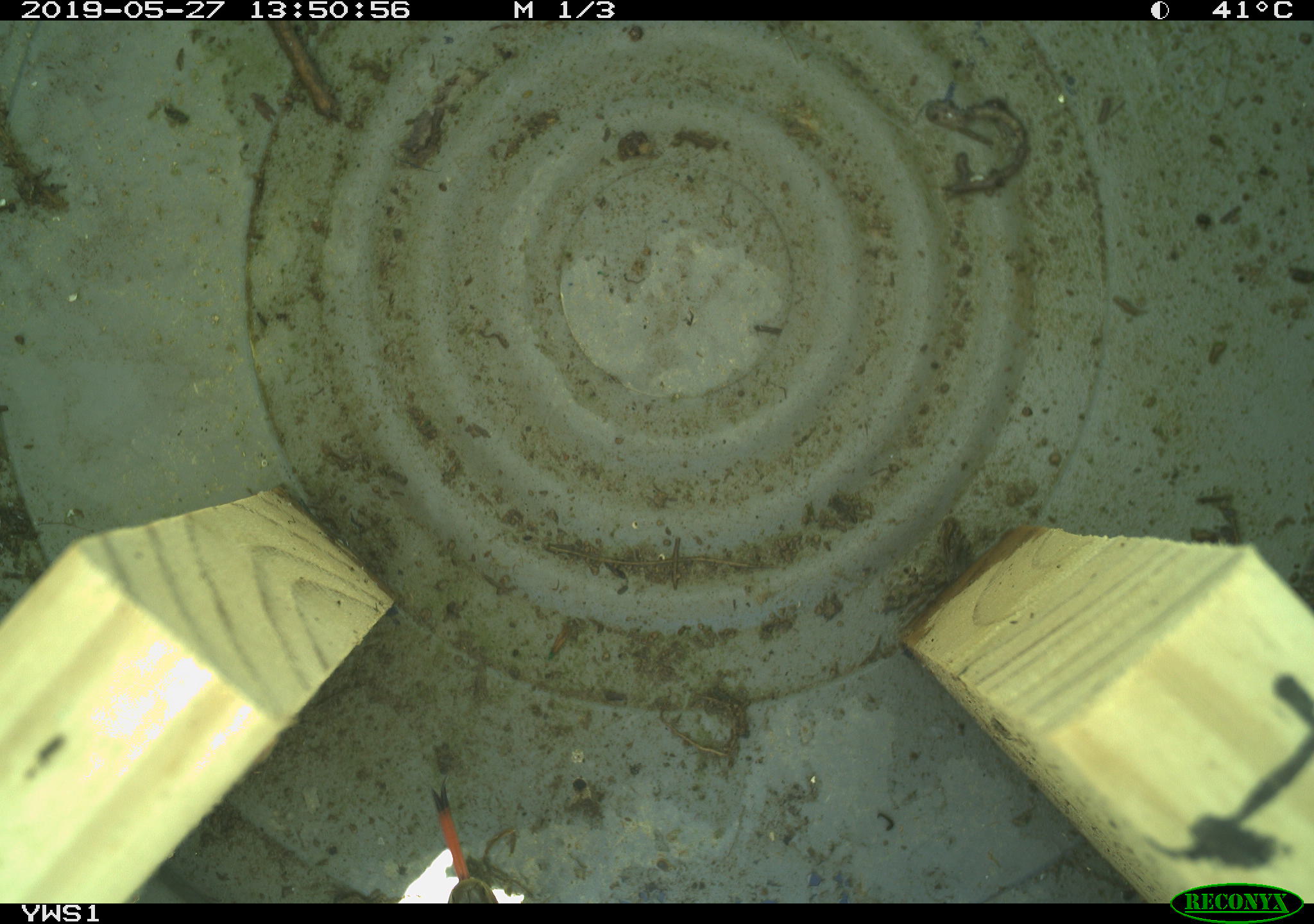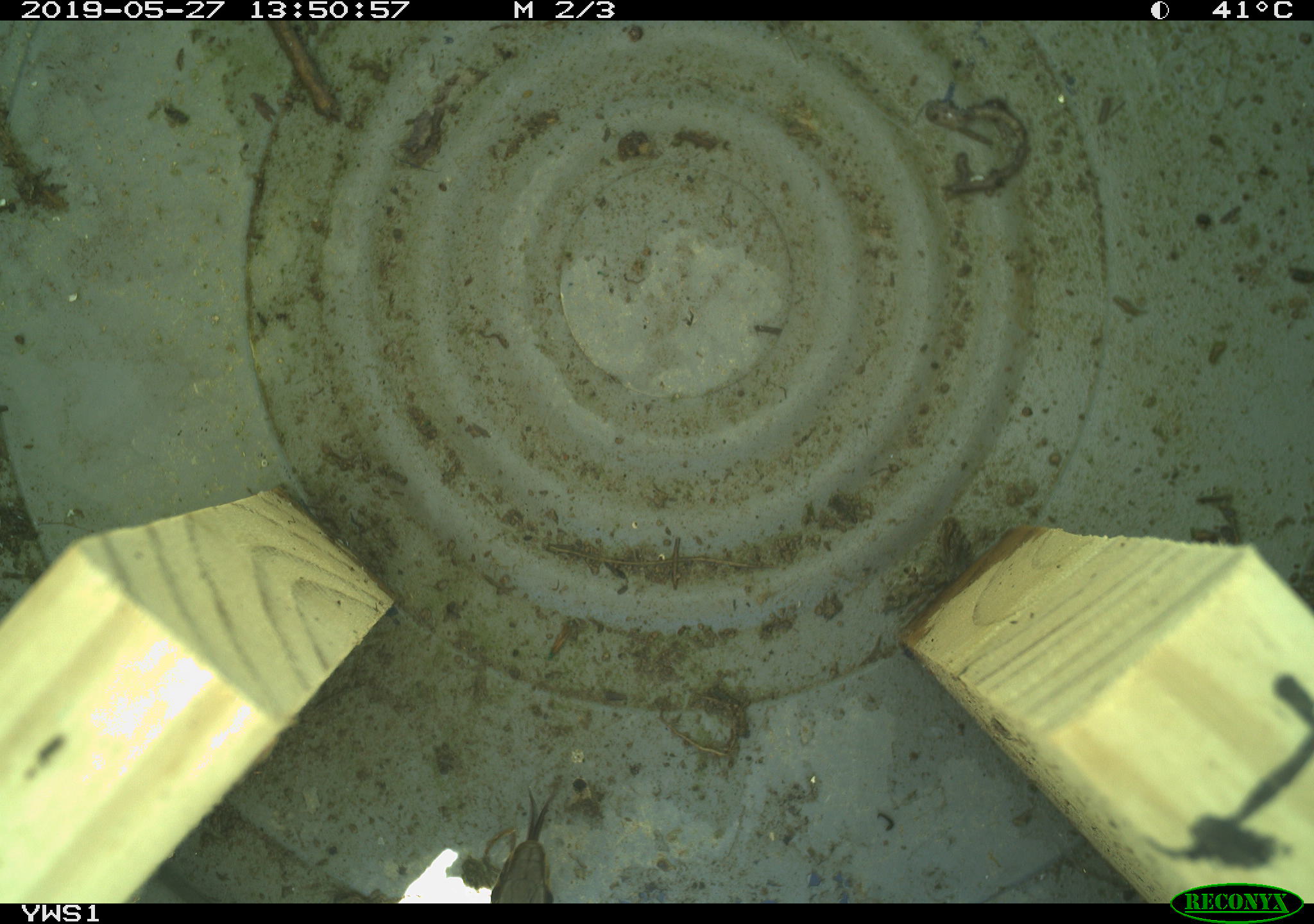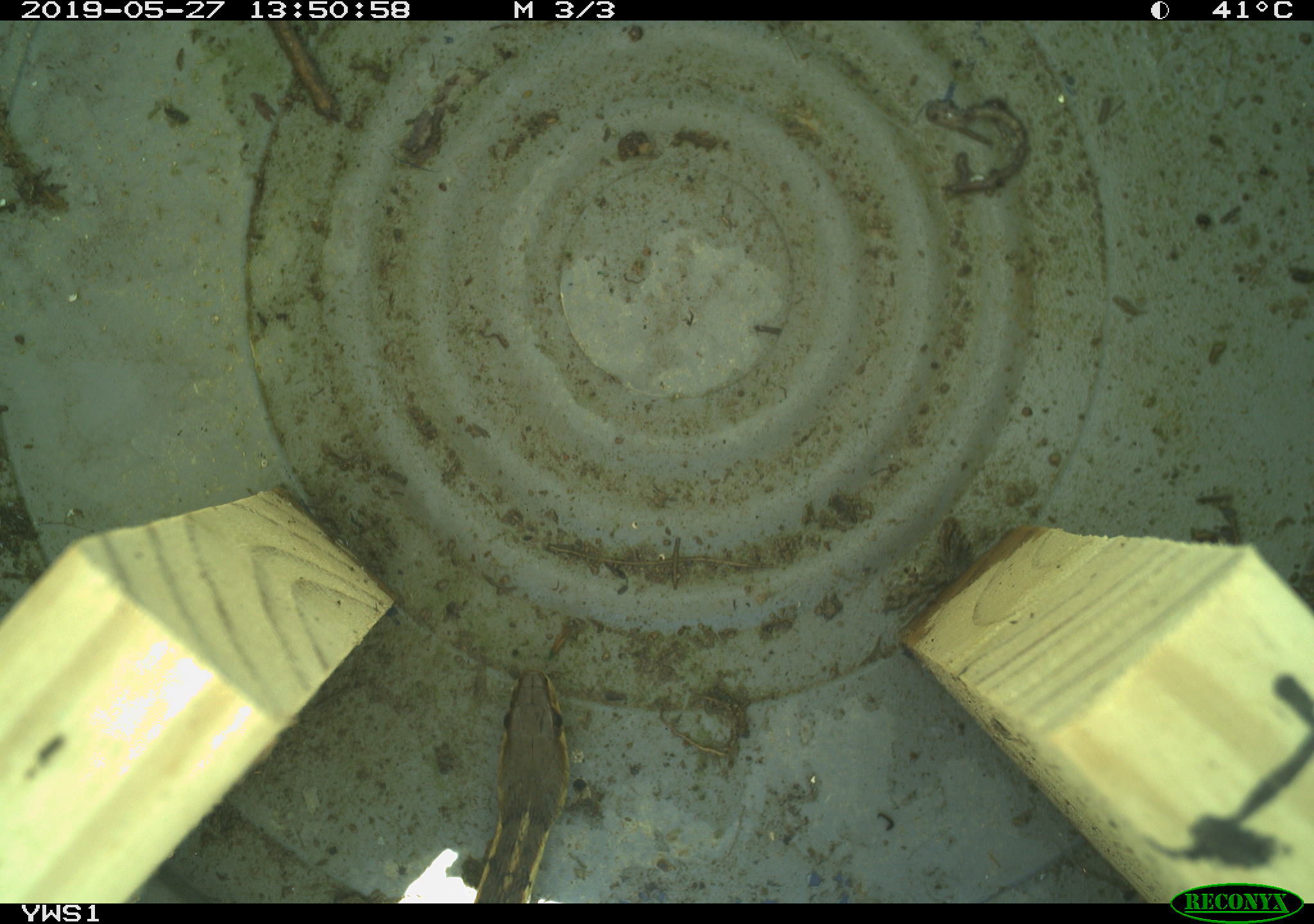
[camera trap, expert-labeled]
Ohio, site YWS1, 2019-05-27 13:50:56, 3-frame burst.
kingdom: Animalia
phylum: Chordata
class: Reptilia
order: Squamata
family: Colubridae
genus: Thamnophis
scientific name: Thamnophis sirtalis sirtalis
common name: eastern gartersnake